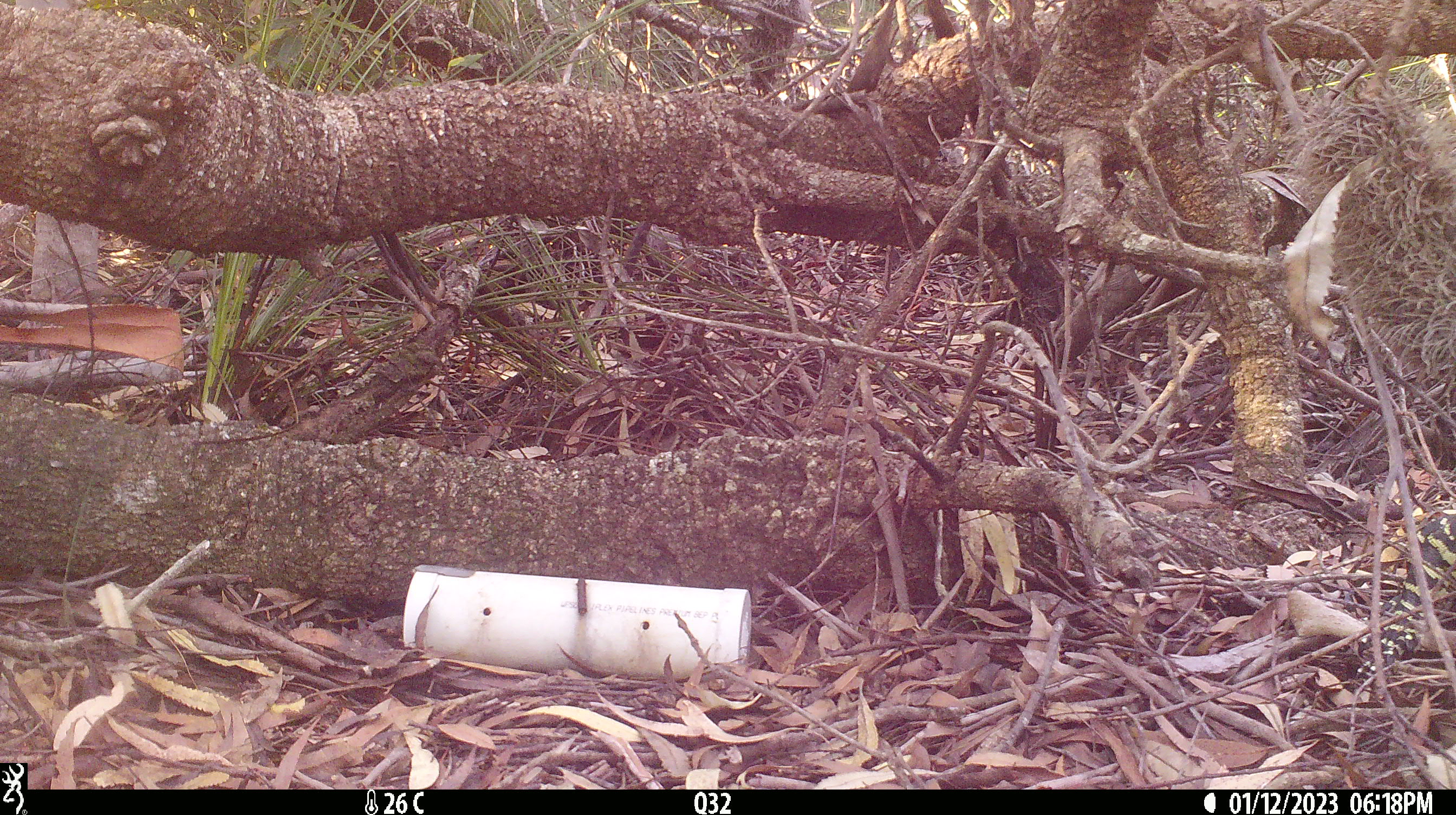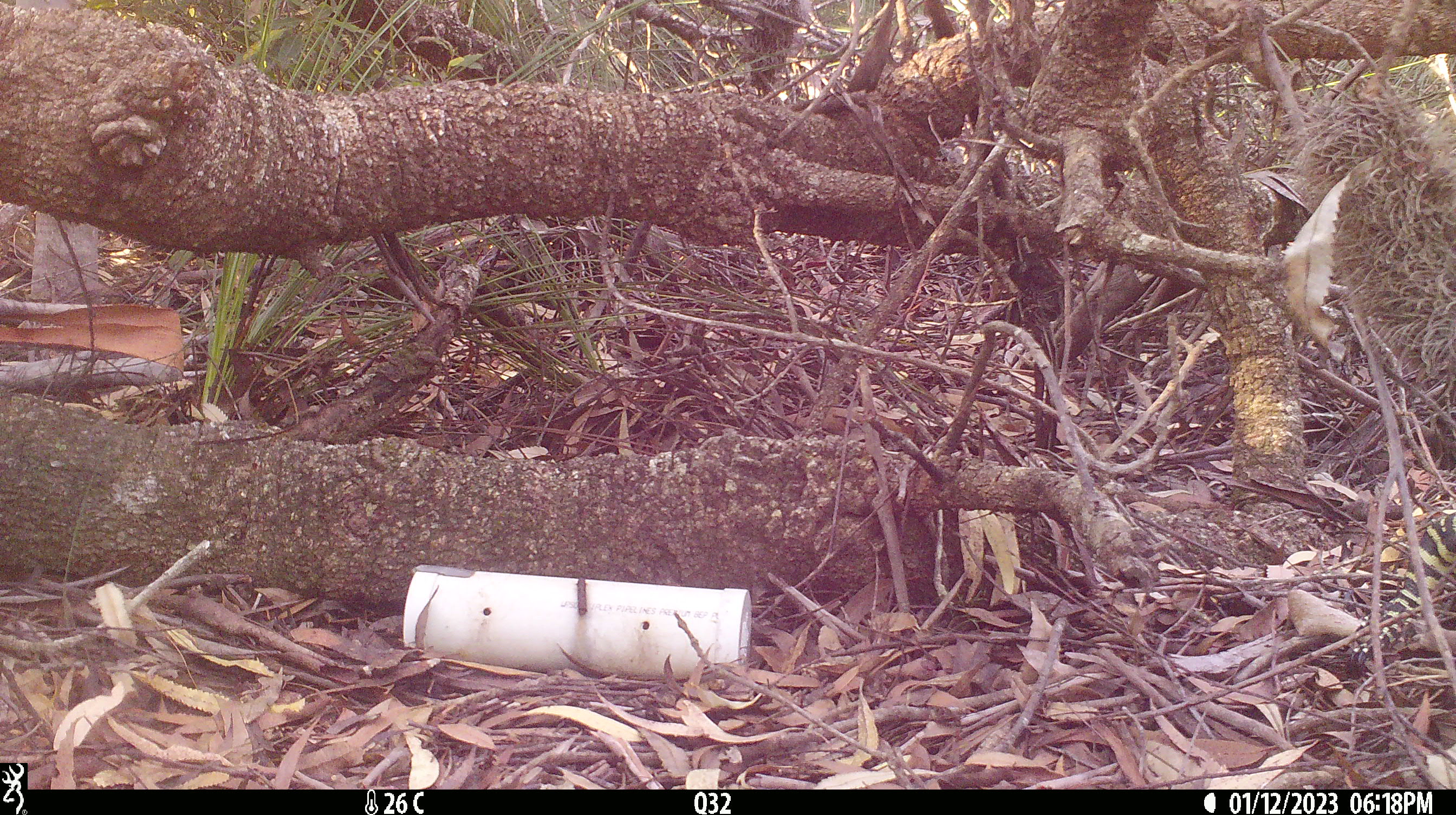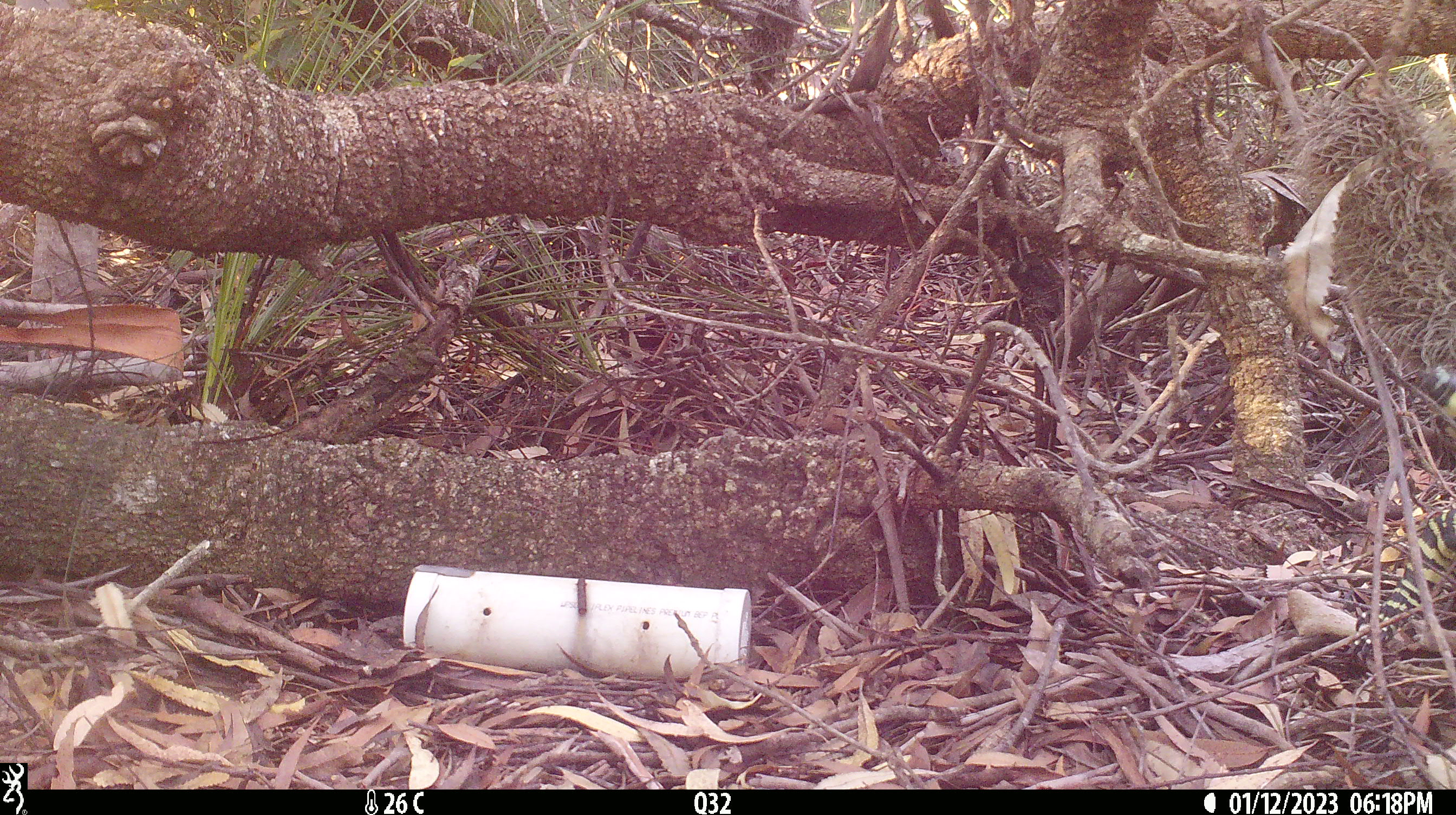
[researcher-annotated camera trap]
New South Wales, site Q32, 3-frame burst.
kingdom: Animalia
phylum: Chordata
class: Reptilia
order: Squamata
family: Varanidae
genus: Varanus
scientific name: Varanus varius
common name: lace monitor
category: goanna